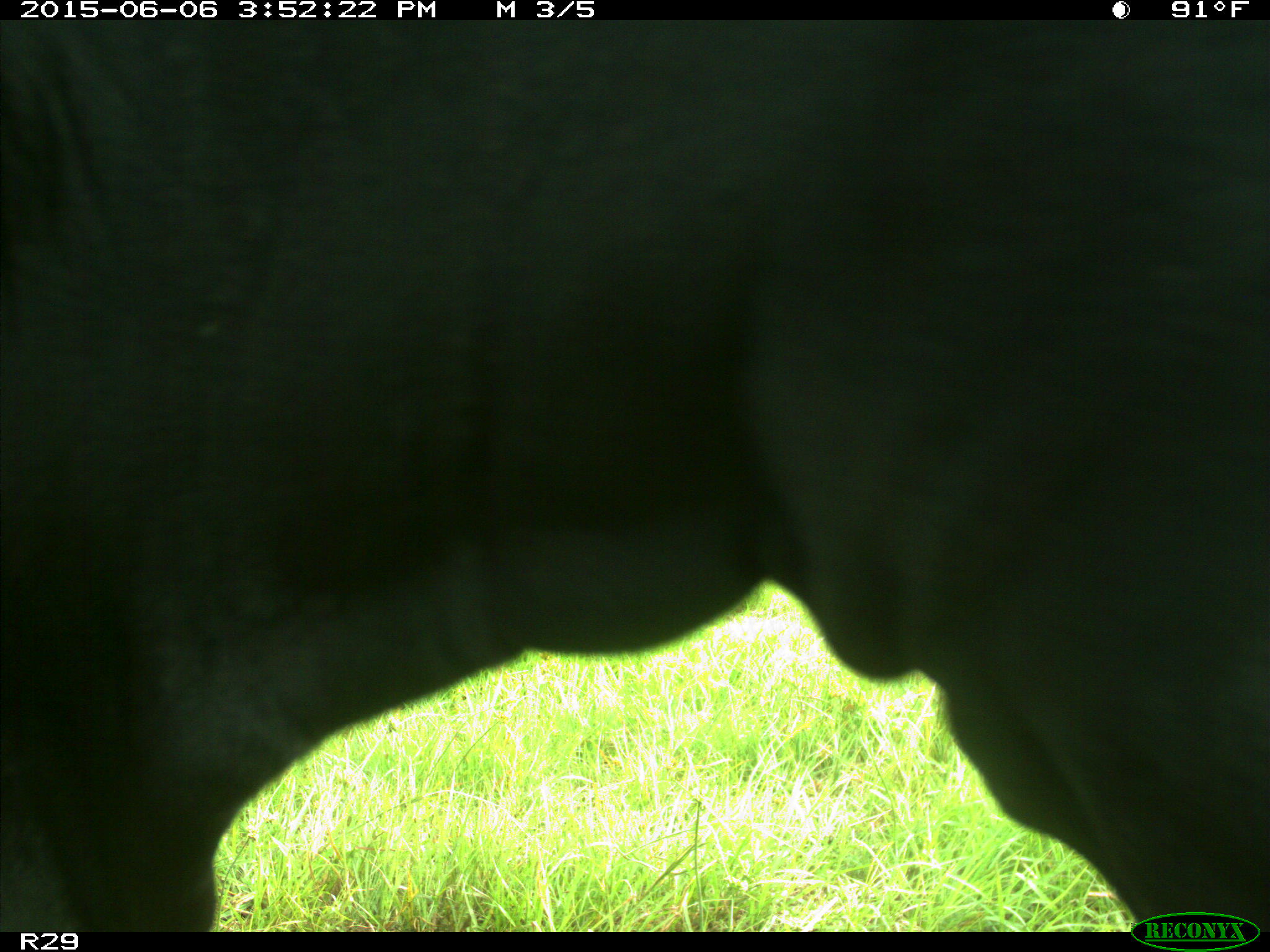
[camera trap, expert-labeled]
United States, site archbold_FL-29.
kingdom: Animalia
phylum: Chordata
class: Mammalia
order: Artiodactyla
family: Bovidae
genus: Bos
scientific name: Bos taurus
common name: domestic cow